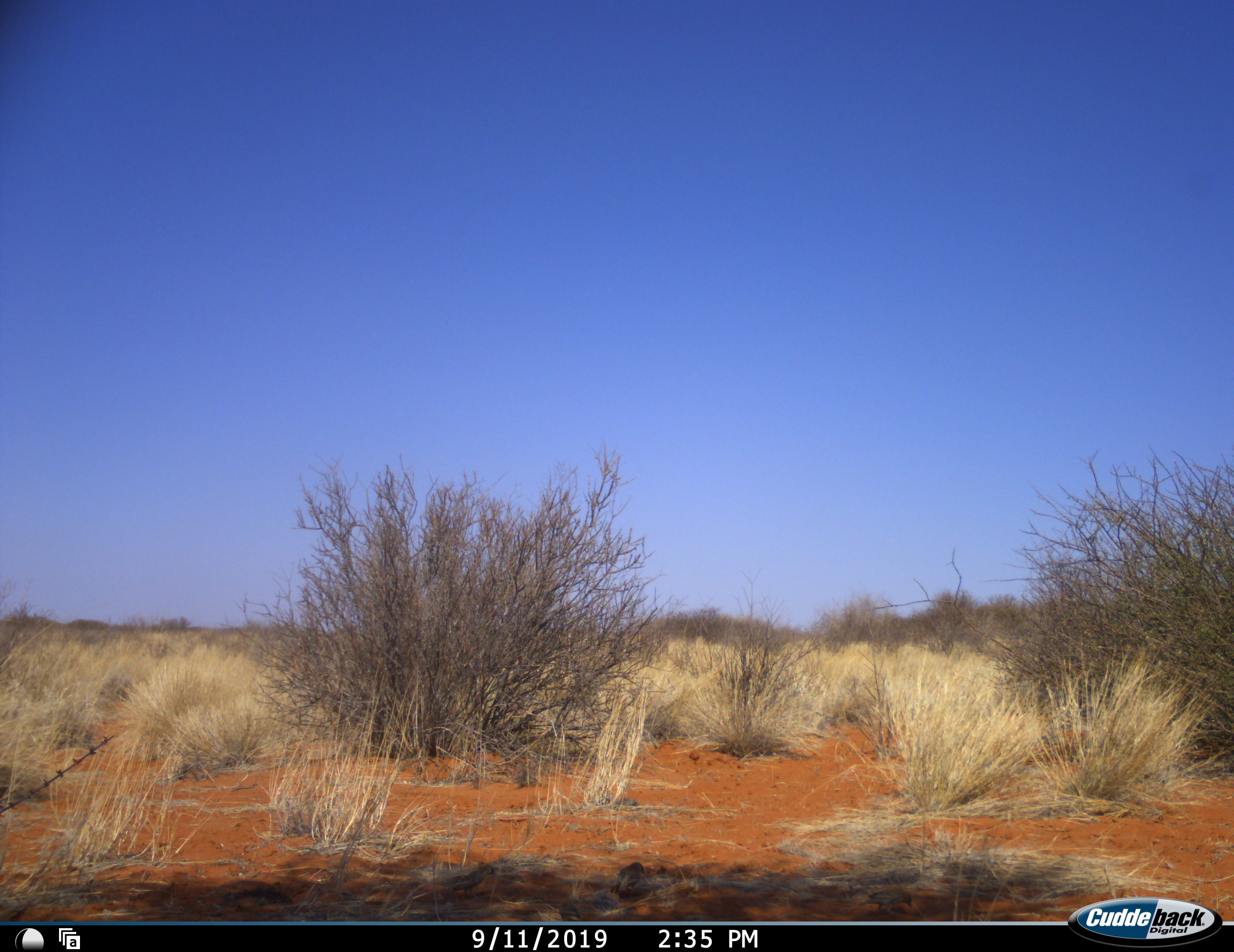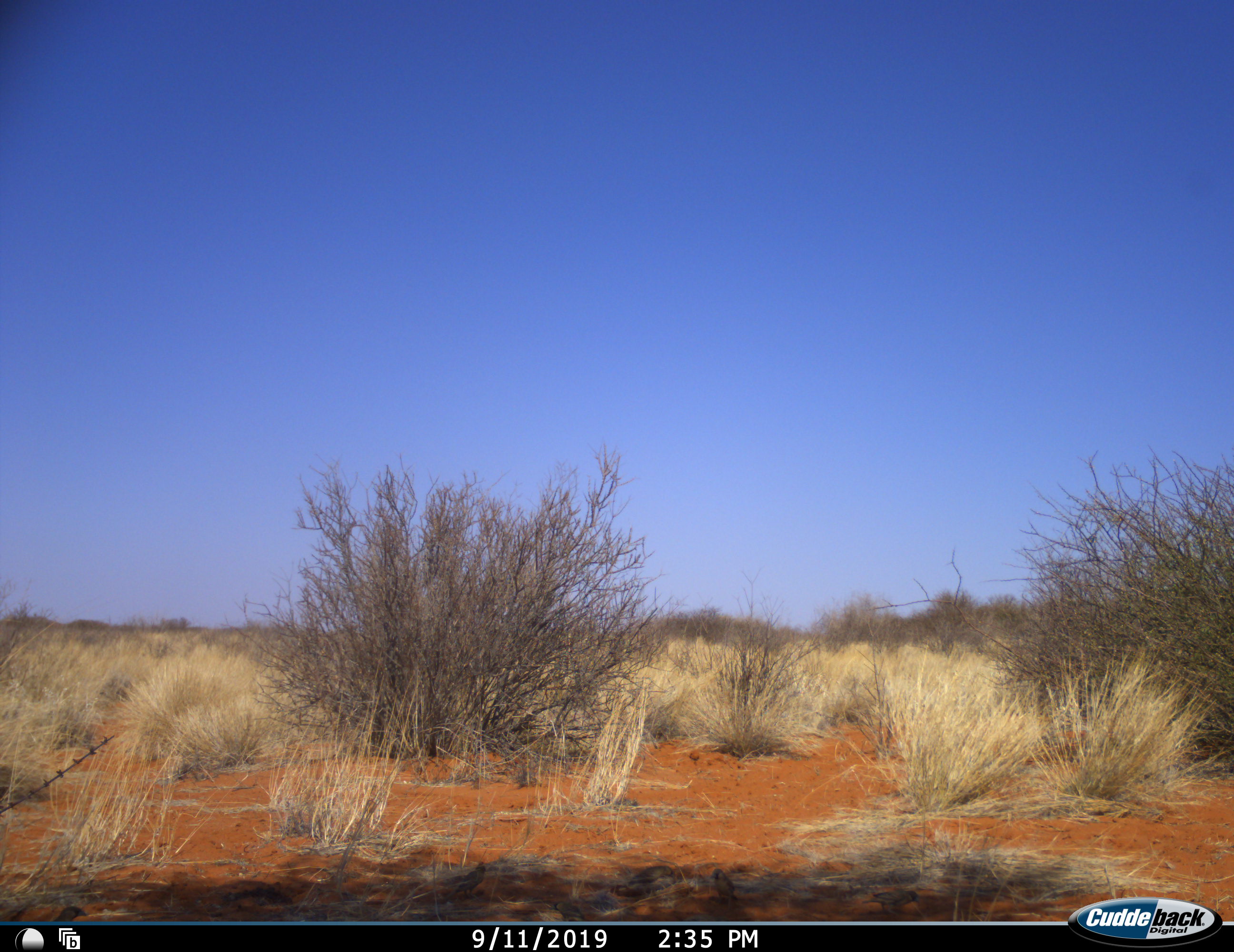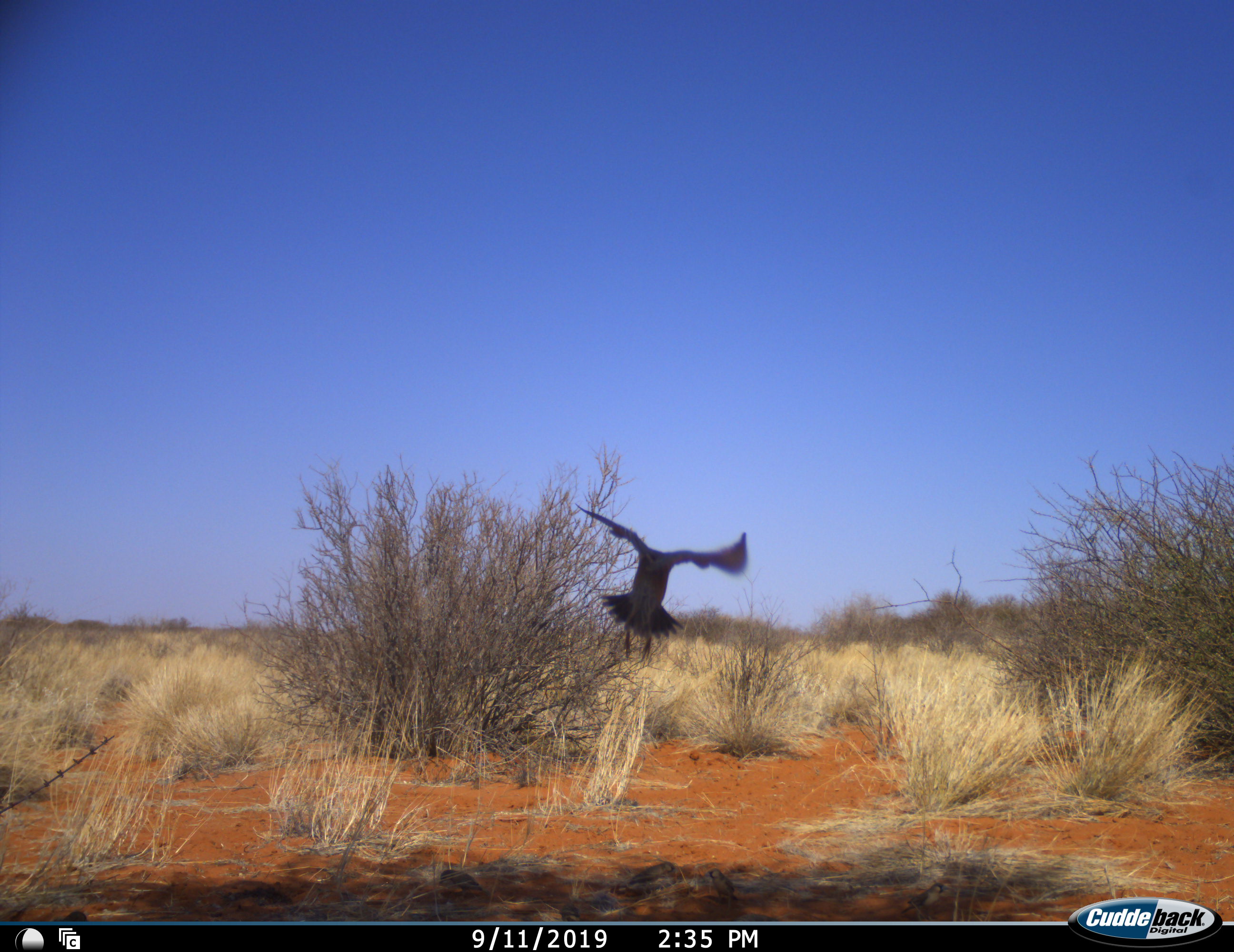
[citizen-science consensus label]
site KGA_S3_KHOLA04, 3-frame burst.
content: unidentified animal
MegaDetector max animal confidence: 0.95